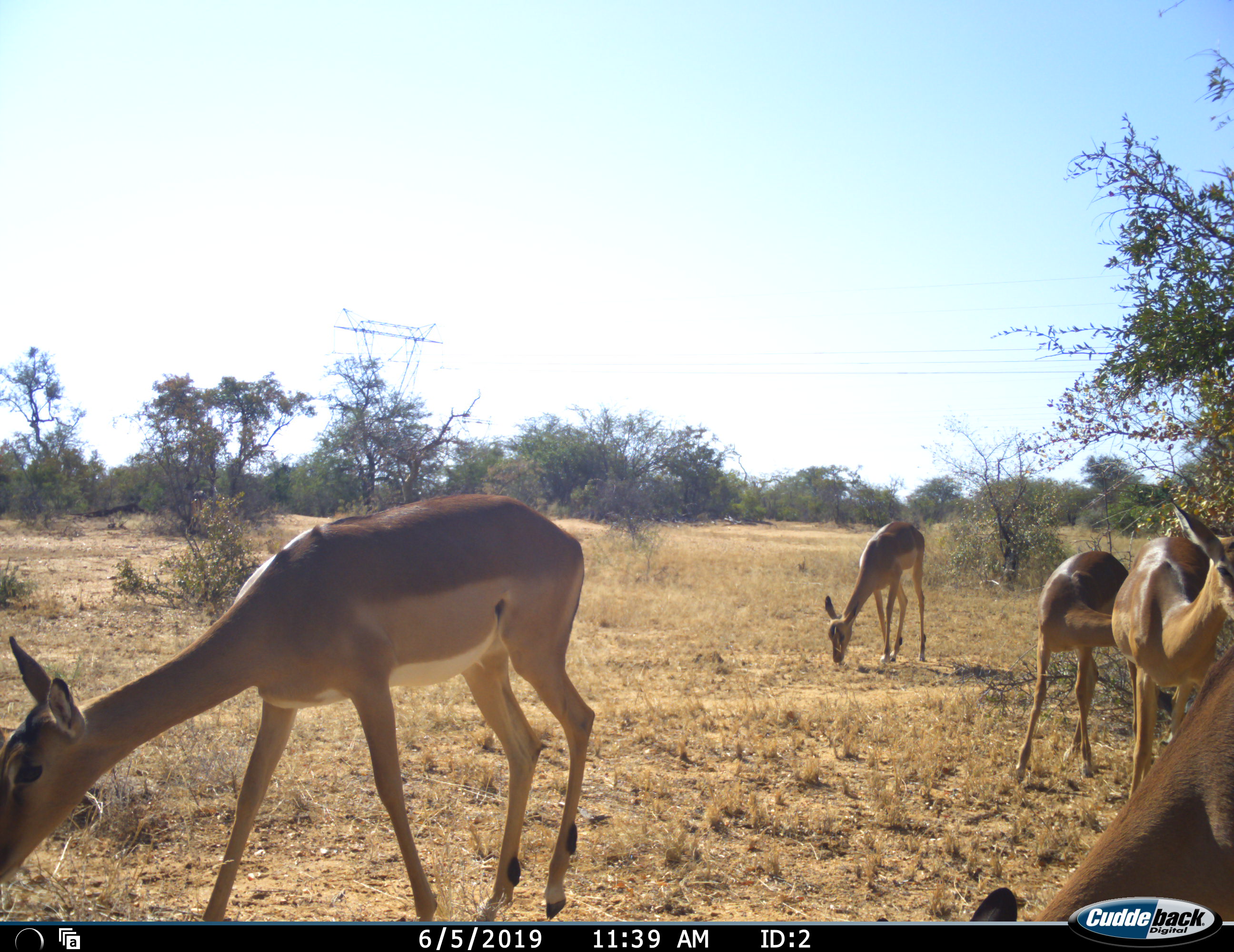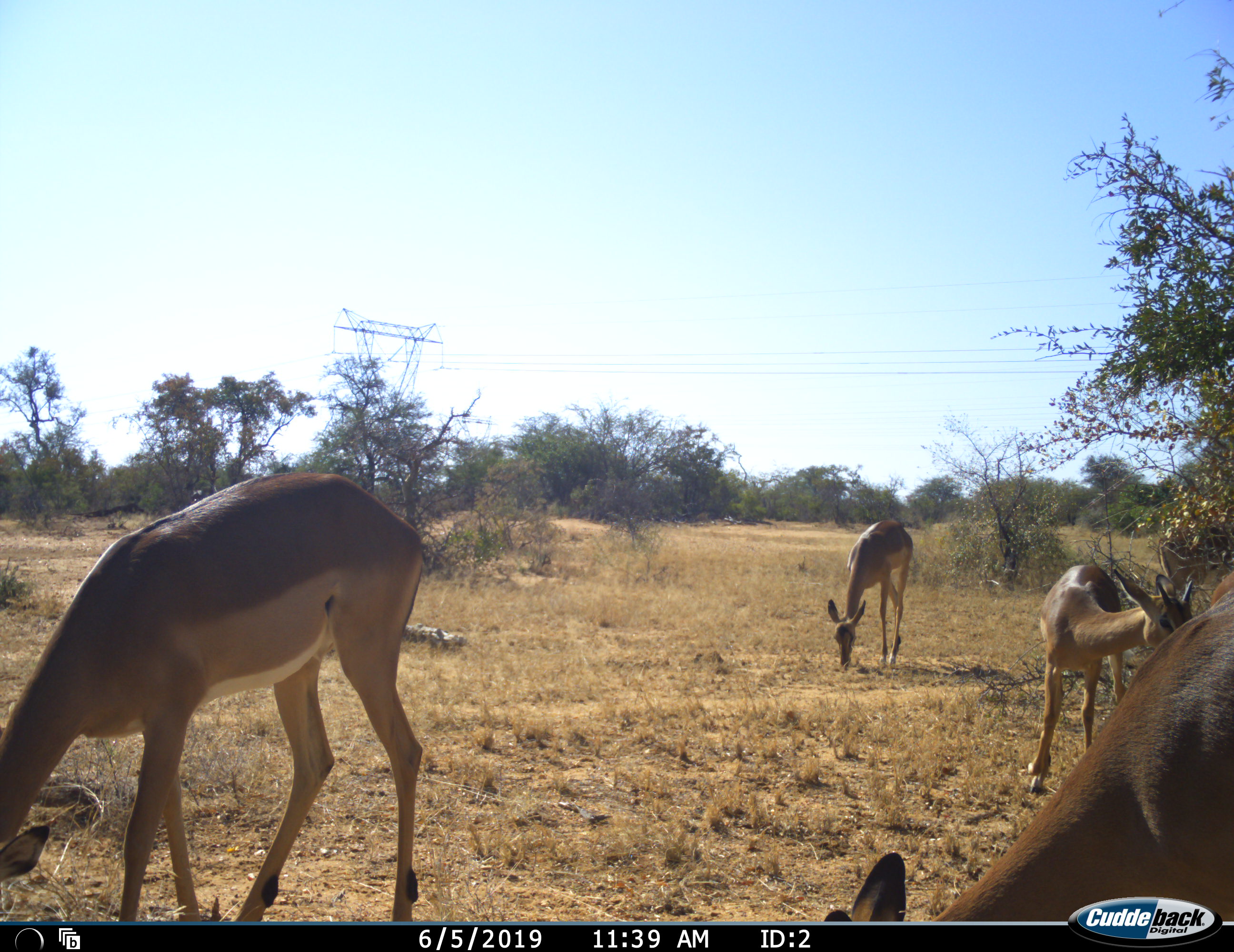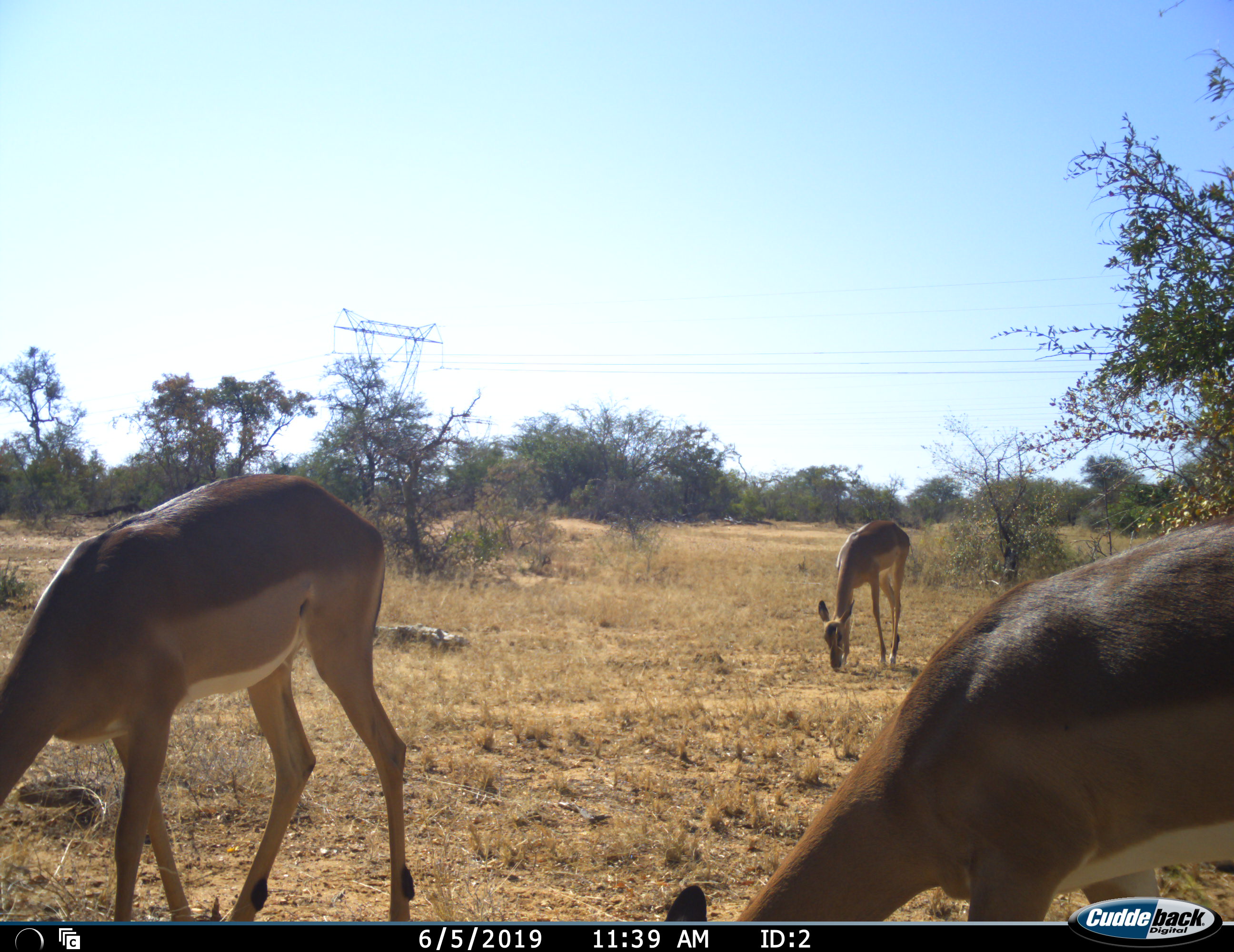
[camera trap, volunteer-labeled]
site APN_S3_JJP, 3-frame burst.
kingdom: Animalia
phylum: Chordata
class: Mammalia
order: Artiodactyla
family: Bovidae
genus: Aepyceros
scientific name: Aepyceros melampus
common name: impala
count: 5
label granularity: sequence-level